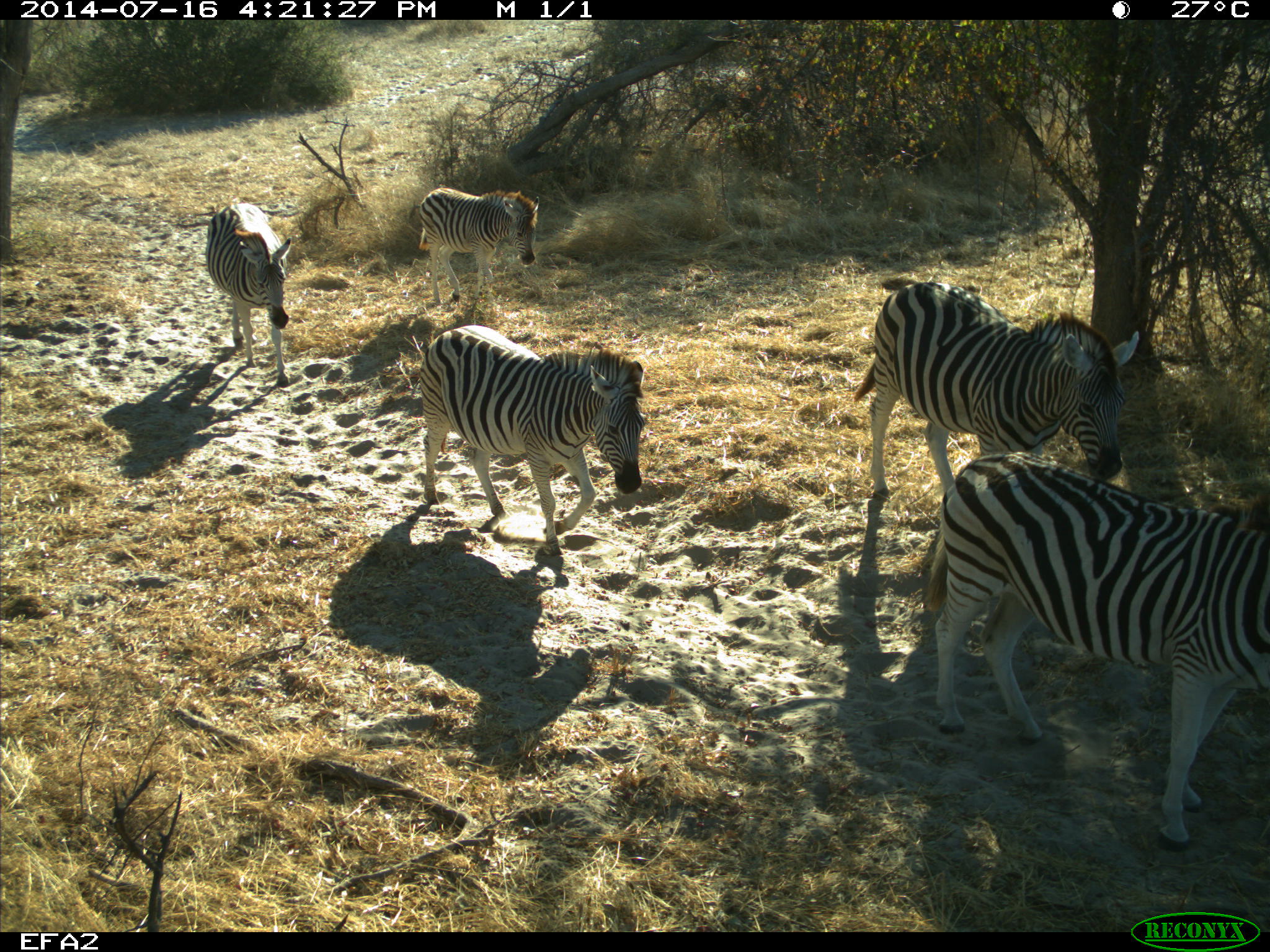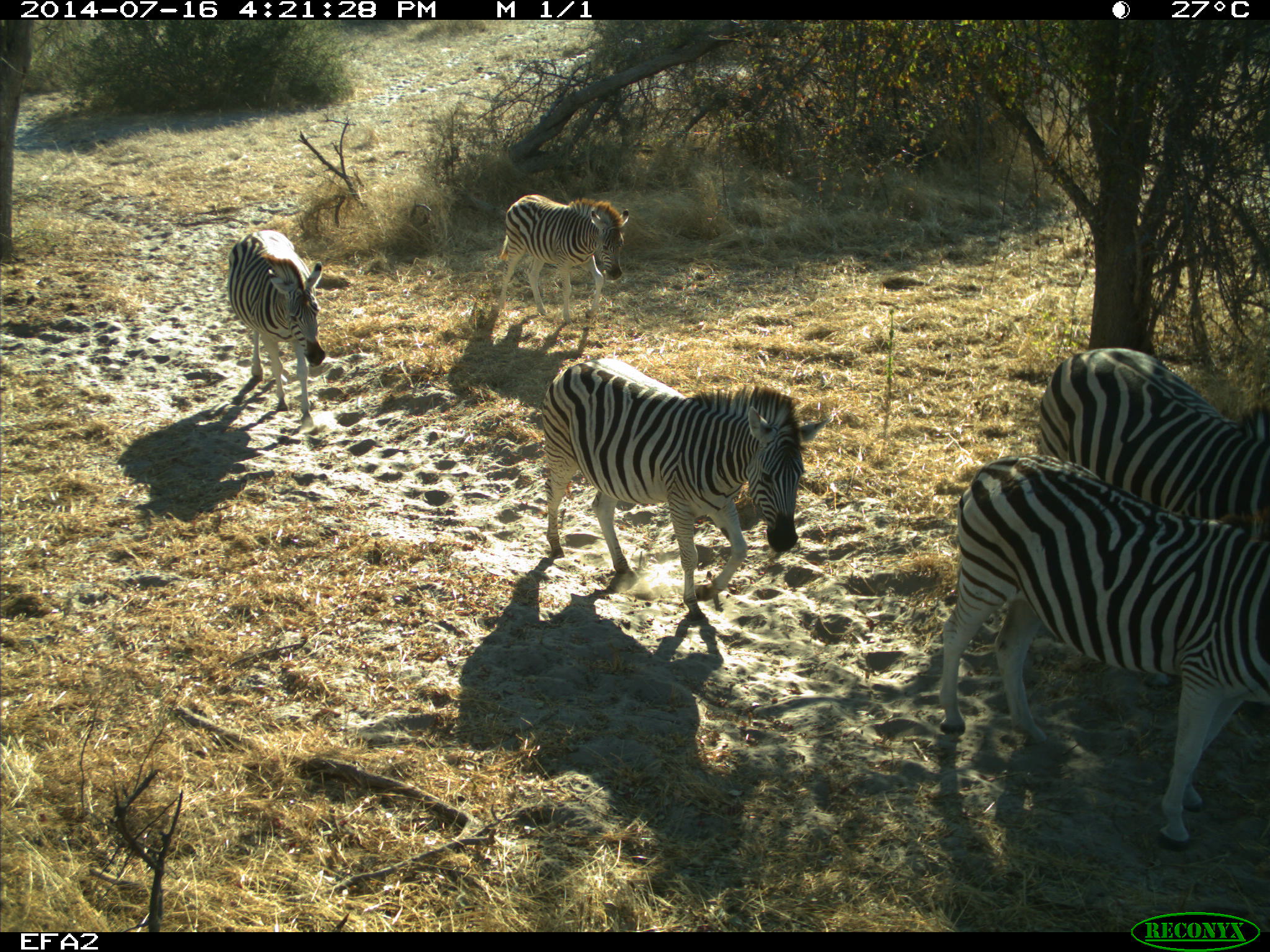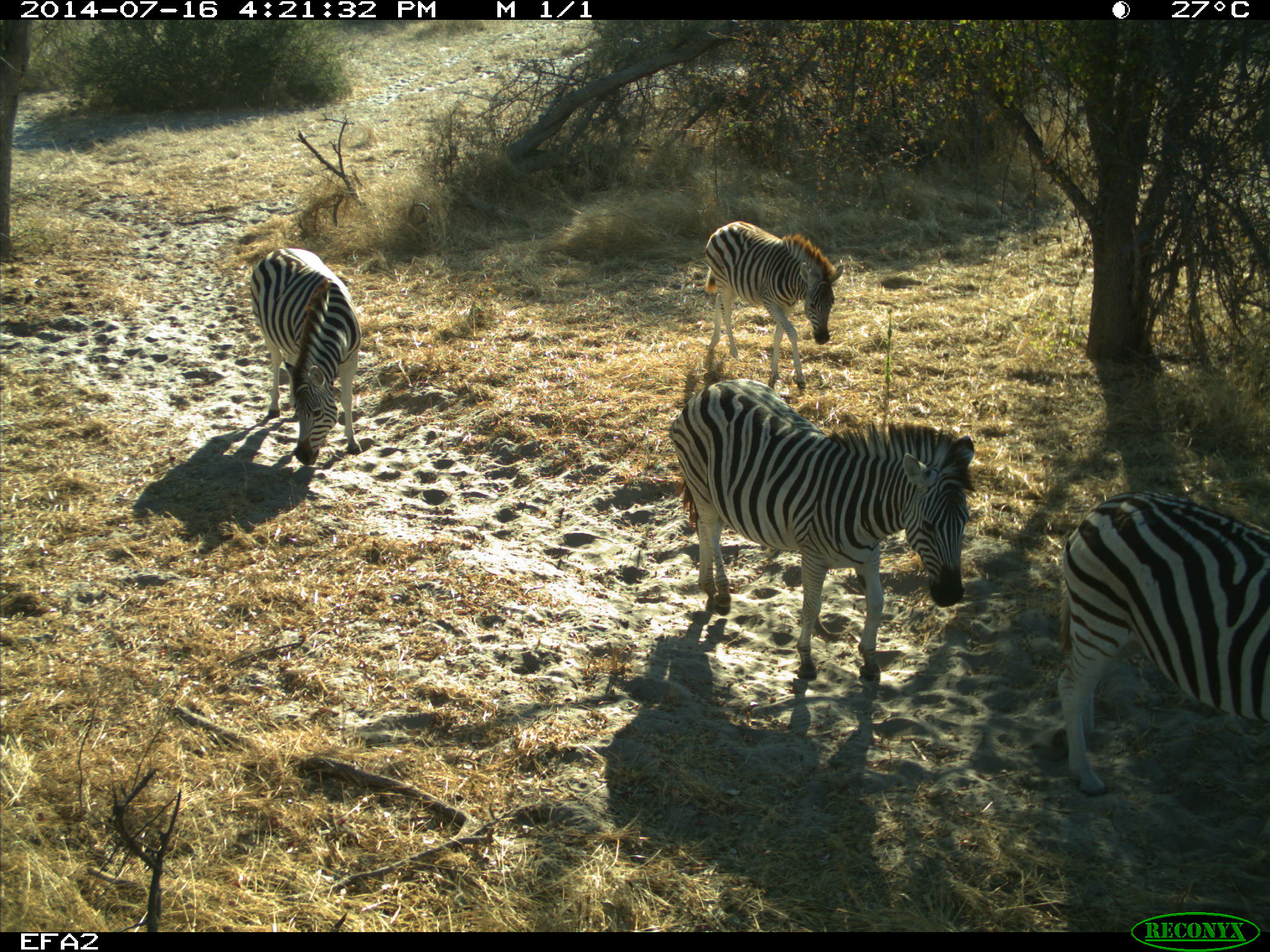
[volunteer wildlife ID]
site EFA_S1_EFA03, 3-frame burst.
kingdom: Animalia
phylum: Chordata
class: Mammalia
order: Perissodactyla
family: Equidae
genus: Equus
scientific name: Equus quagga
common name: plains zebra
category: zebraplains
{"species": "zebraplains (plains zebra) (Equus quagga)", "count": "6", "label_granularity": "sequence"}